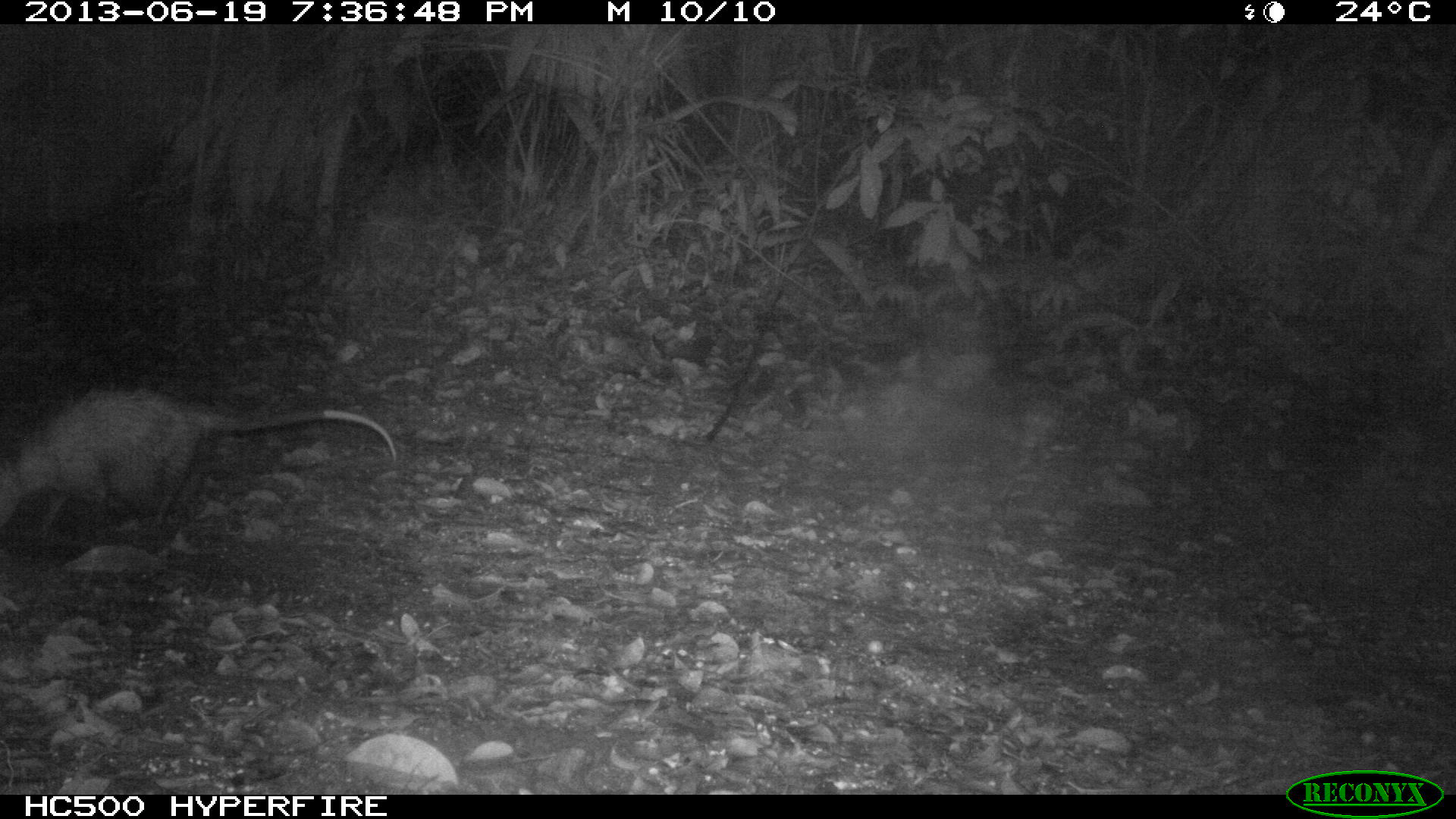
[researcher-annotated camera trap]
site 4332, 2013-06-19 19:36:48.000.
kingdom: Animalia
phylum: Chordata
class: Mammalia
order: Didelphimorphia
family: Didelphidae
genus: Didelphis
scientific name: Didelphis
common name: american opossums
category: didelphis sp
Didelphis sp (american opossums) (Didelphis), count 1.